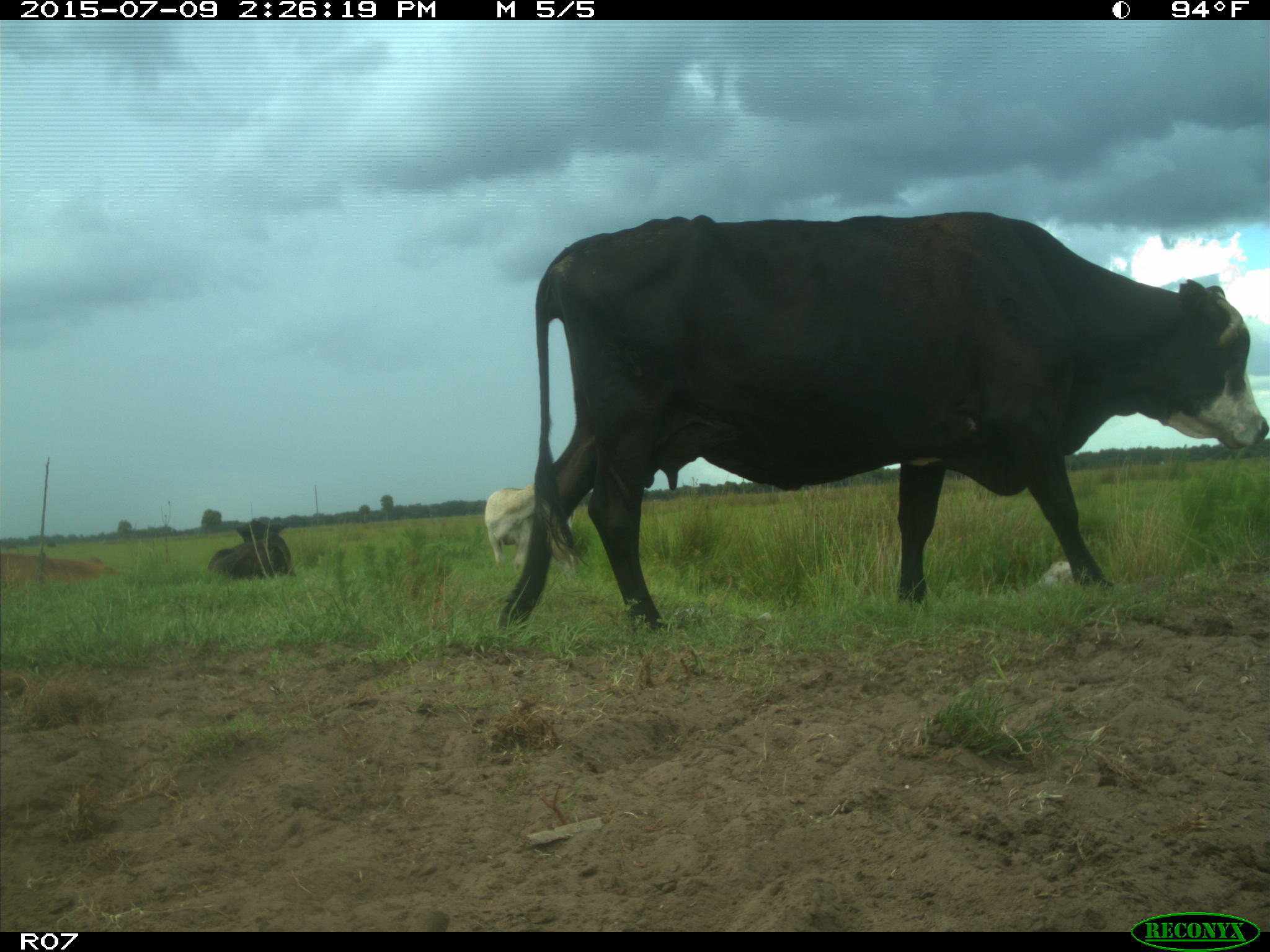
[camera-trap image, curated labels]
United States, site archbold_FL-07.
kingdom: Animalia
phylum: Chordata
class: Mammalia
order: Artiodactyla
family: Bovidae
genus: Bos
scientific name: Bos taurus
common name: domestic cow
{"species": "Bos taurus (domestic cow)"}